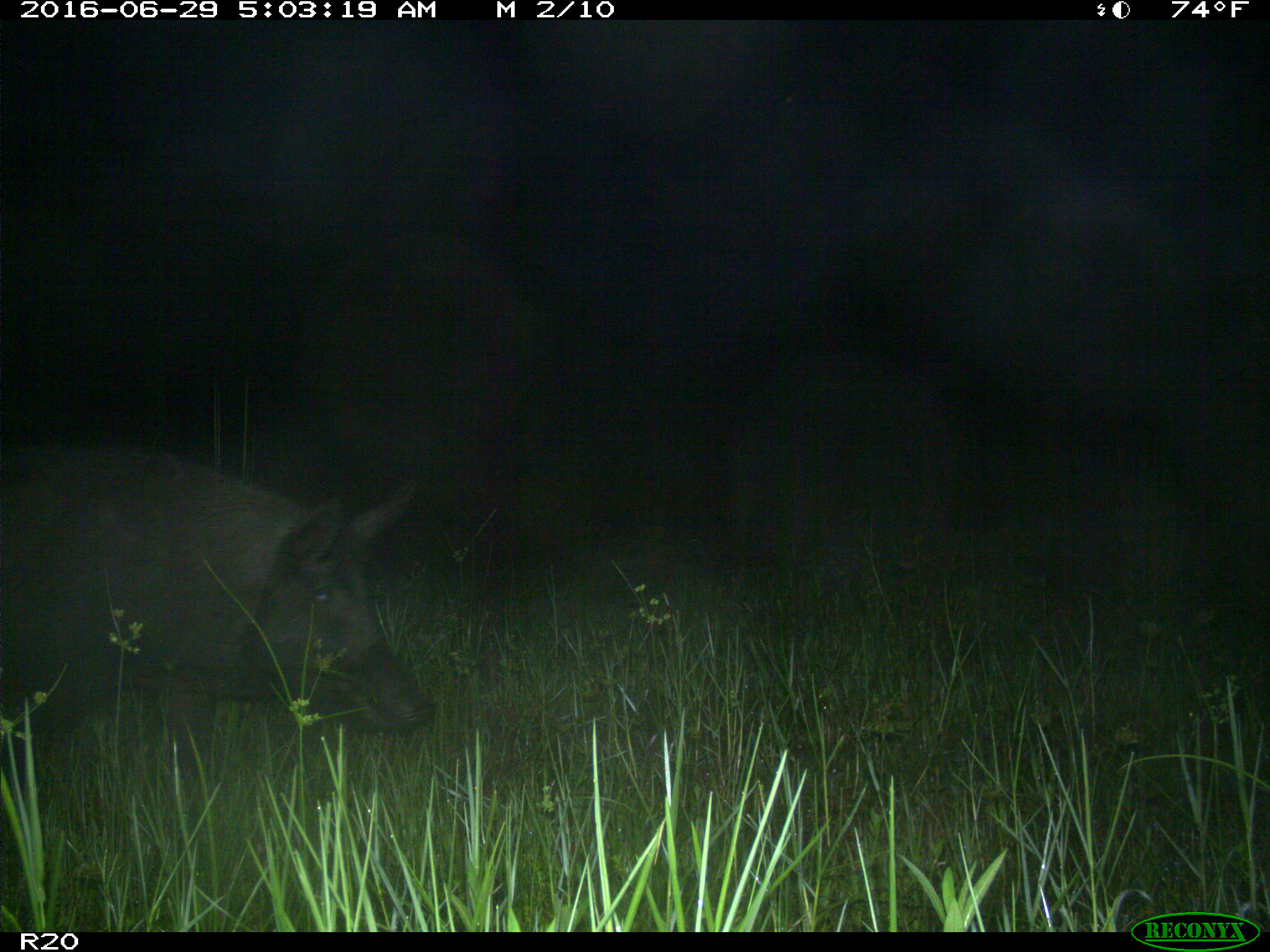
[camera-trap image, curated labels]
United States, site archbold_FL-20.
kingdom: Animalia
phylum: Chordata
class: Mammalia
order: Artiodactyla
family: Suidae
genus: Sus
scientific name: Sus scrofa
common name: wild boar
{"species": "Sus scrofa (wild boar)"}